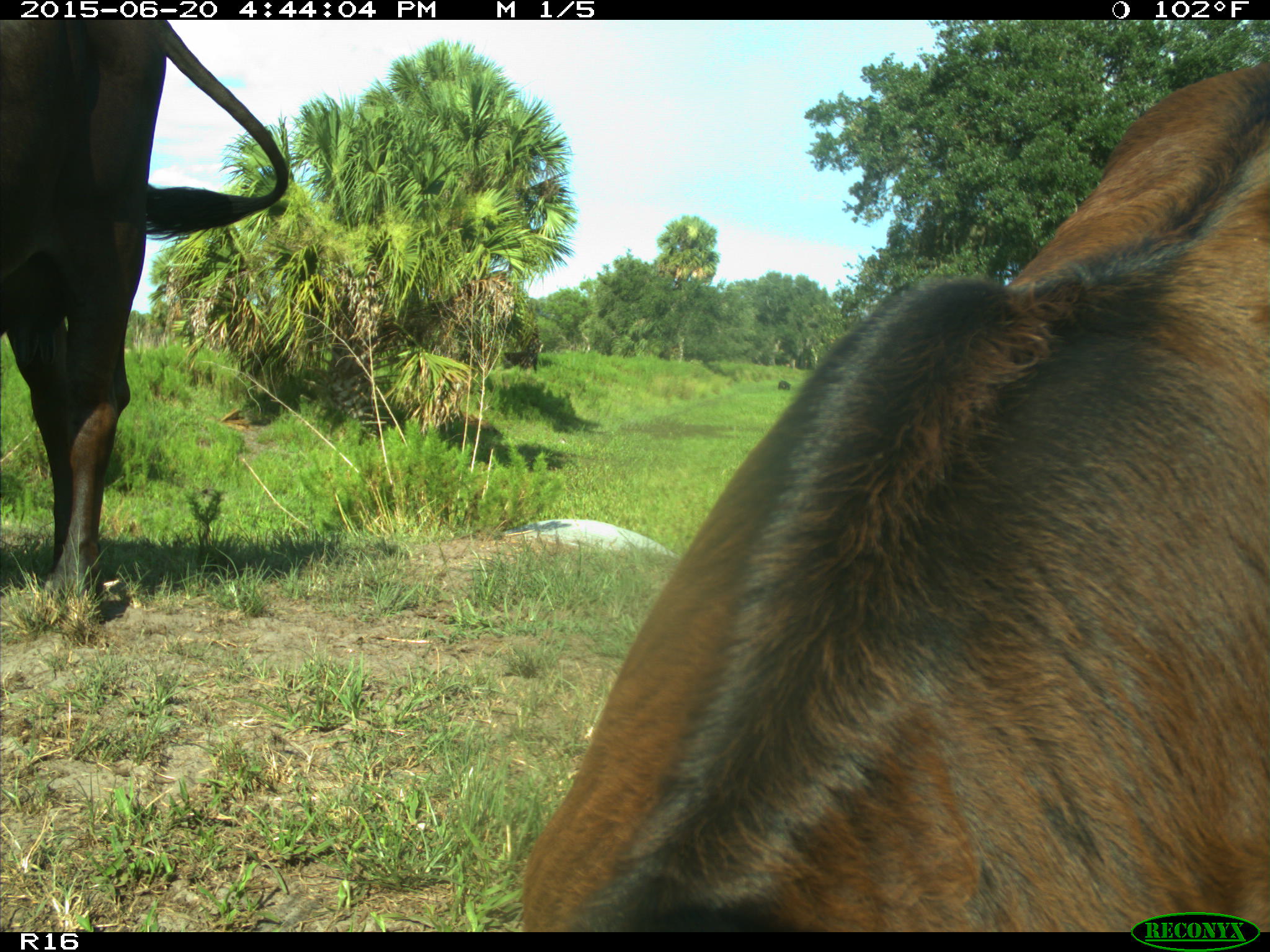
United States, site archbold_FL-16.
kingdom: Animalia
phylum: Chordata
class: Mammalia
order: Artiodactyla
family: Bovidae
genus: Bos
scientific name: Bos taurus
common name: domestic cow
Bos taurus (domestic cow).